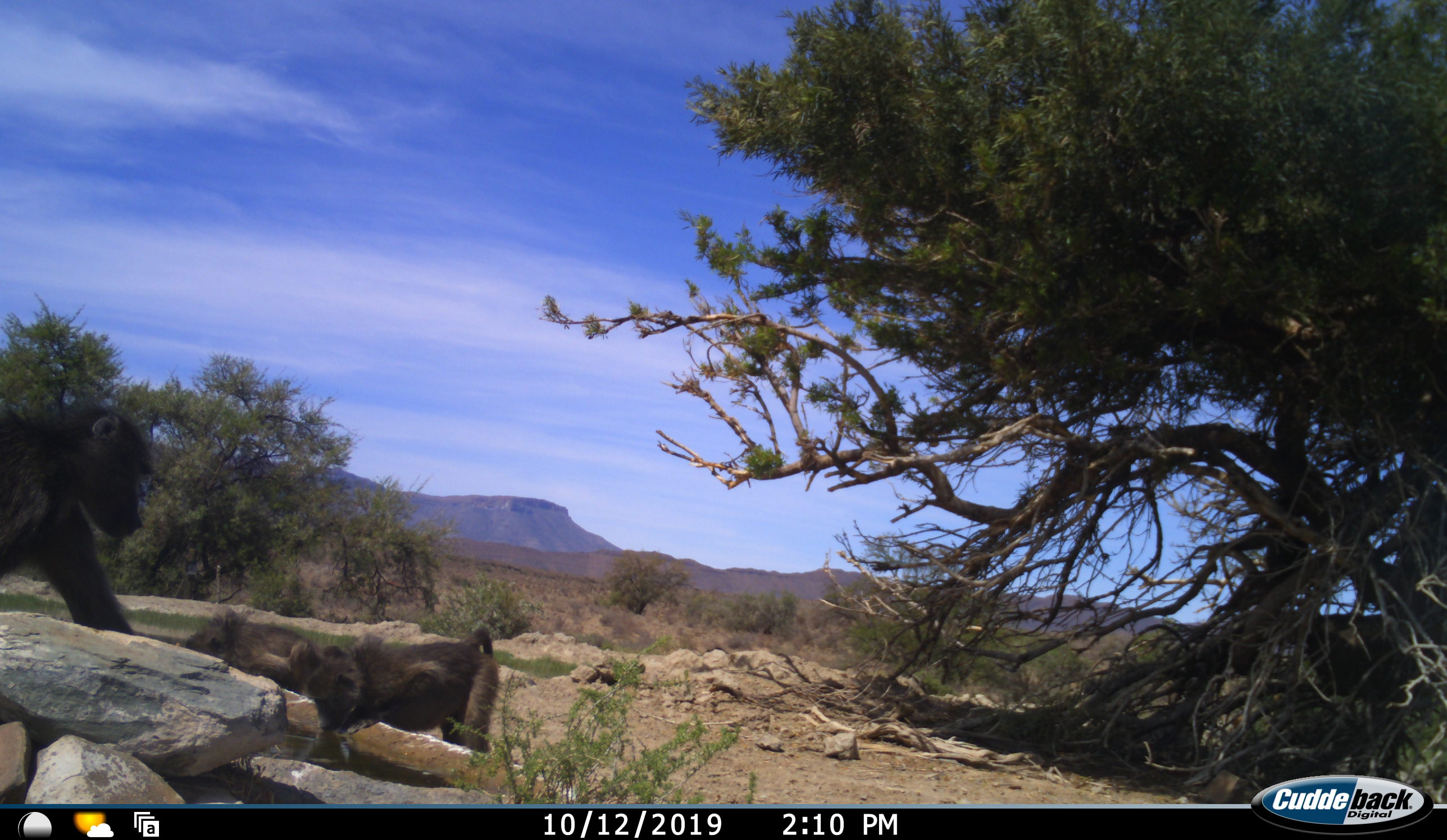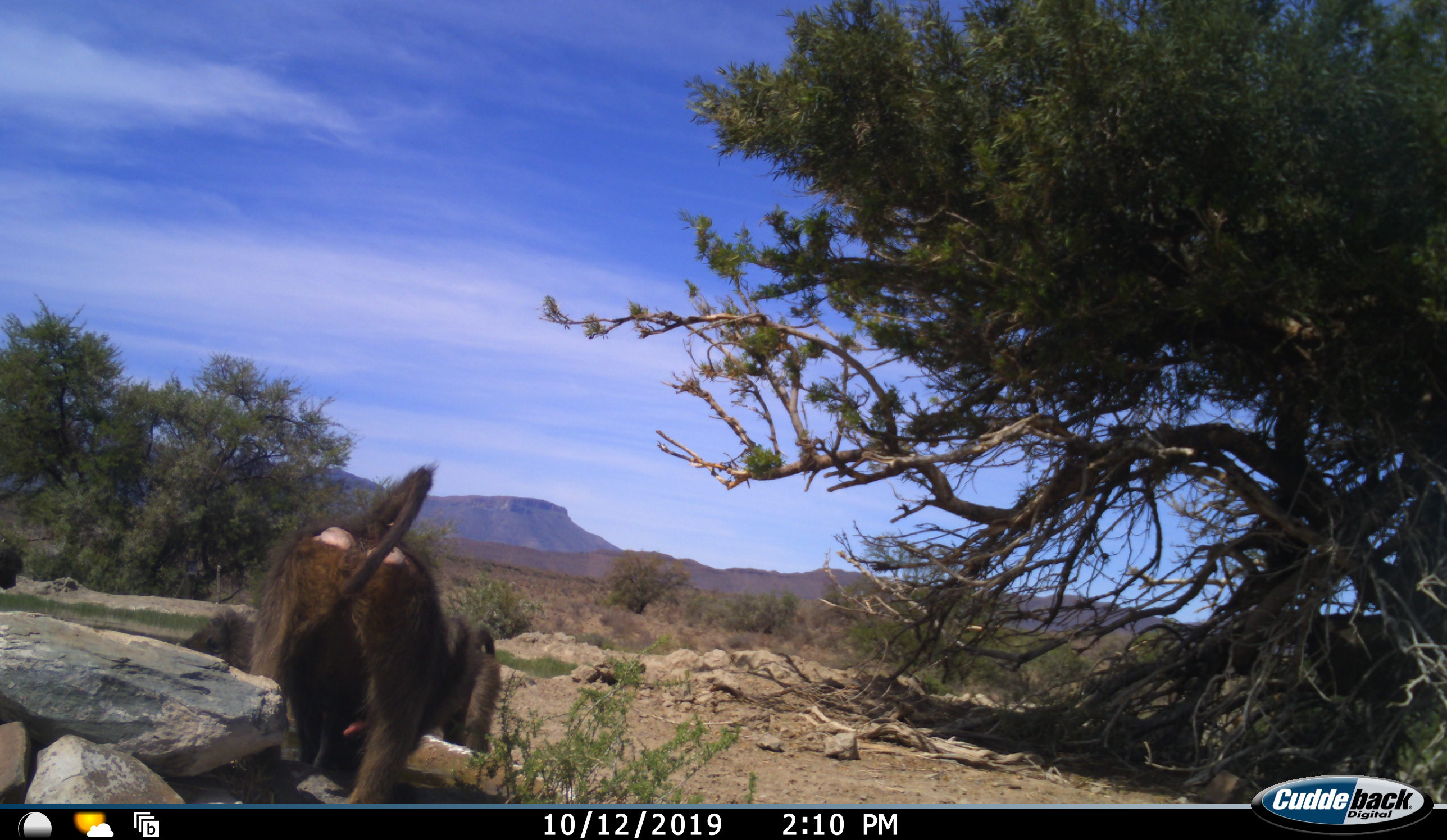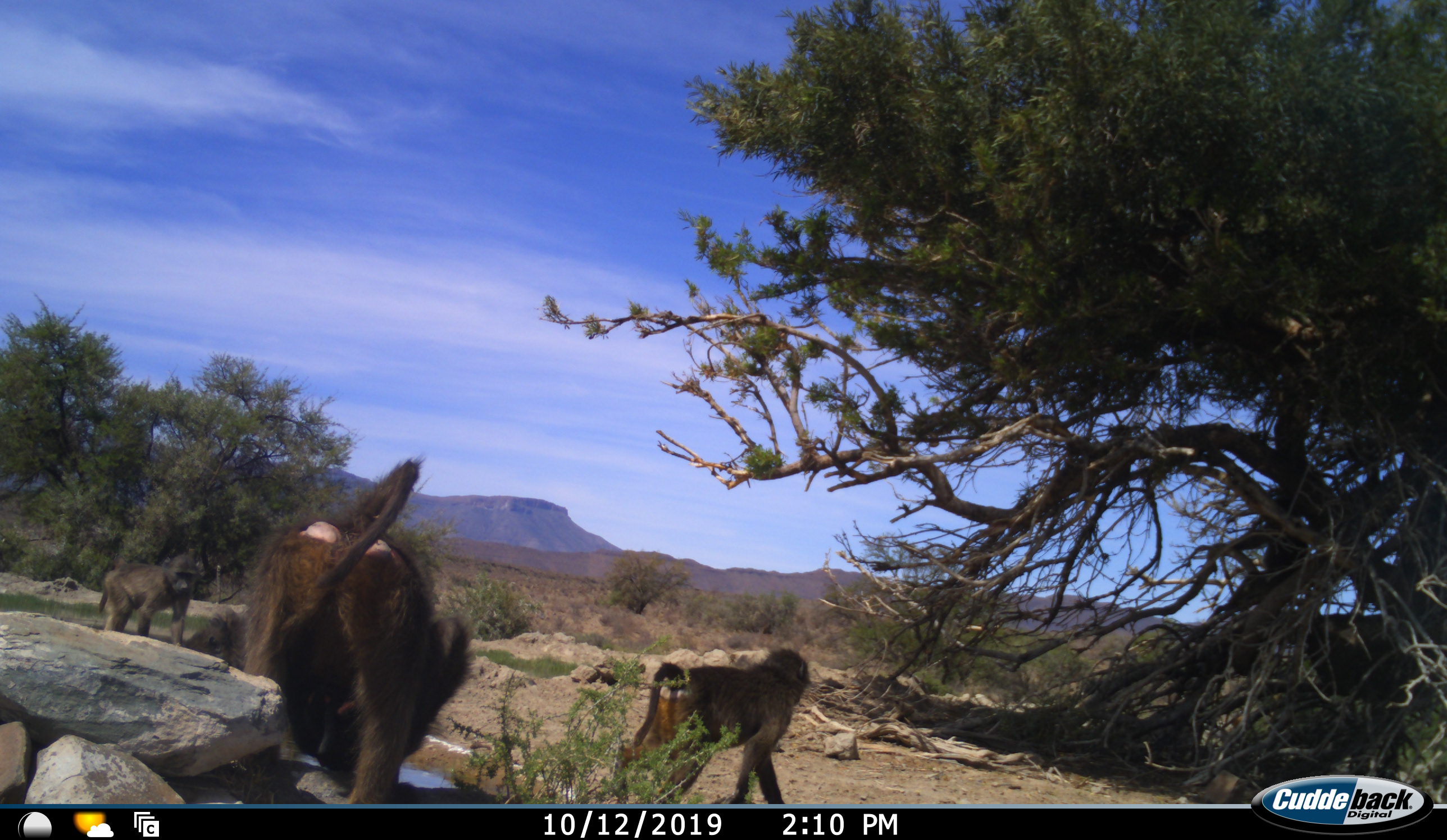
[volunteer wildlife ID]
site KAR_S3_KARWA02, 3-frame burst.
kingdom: Animalia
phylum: Chordata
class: Mammalia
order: Primates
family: Cercopithecidae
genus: Papio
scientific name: Papio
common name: baboon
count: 4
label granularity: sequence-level